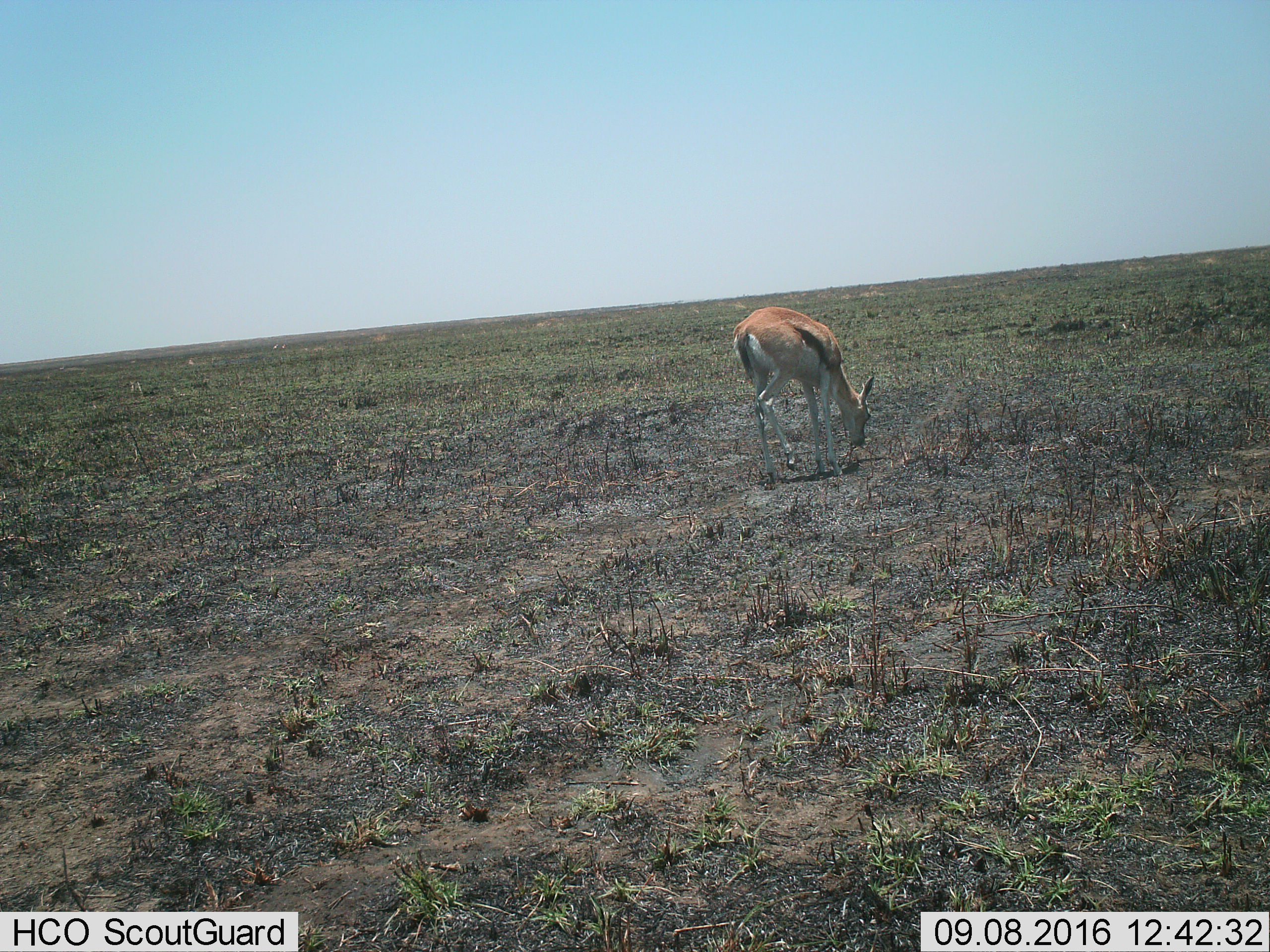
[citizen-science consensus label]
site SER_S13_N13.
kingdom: Animalia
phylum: Chordata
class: Mammalia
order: Artiodactyla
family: Bovidae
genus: Eudorcas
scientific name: Eudorcas thomsonii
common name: thomson's gazelle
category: gazellethomsons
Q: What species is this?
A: Gazellethomsons (thomson's gazelle) (Eudorcas thomsonii).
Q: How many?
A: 1.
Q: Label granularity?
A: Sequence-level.